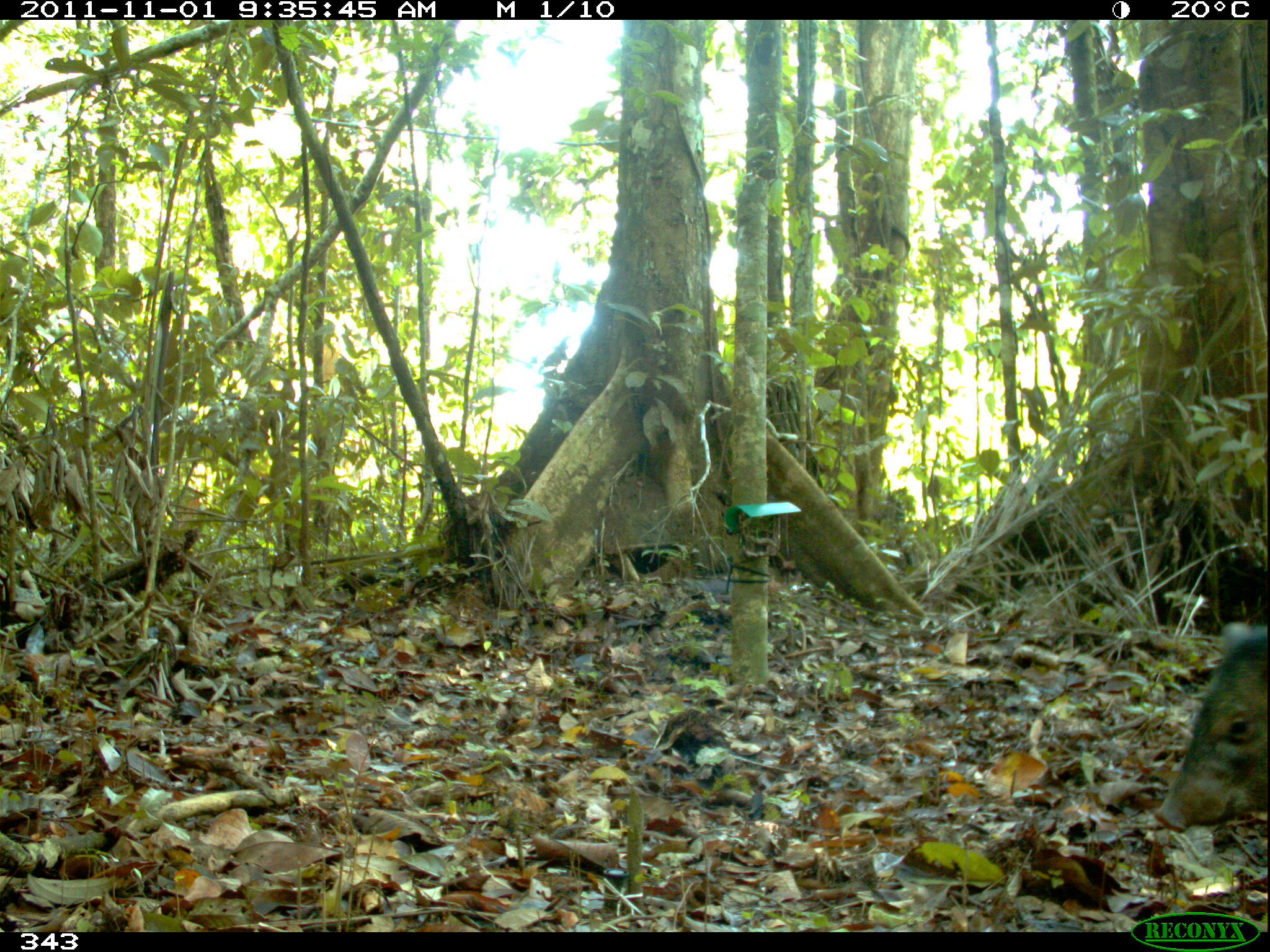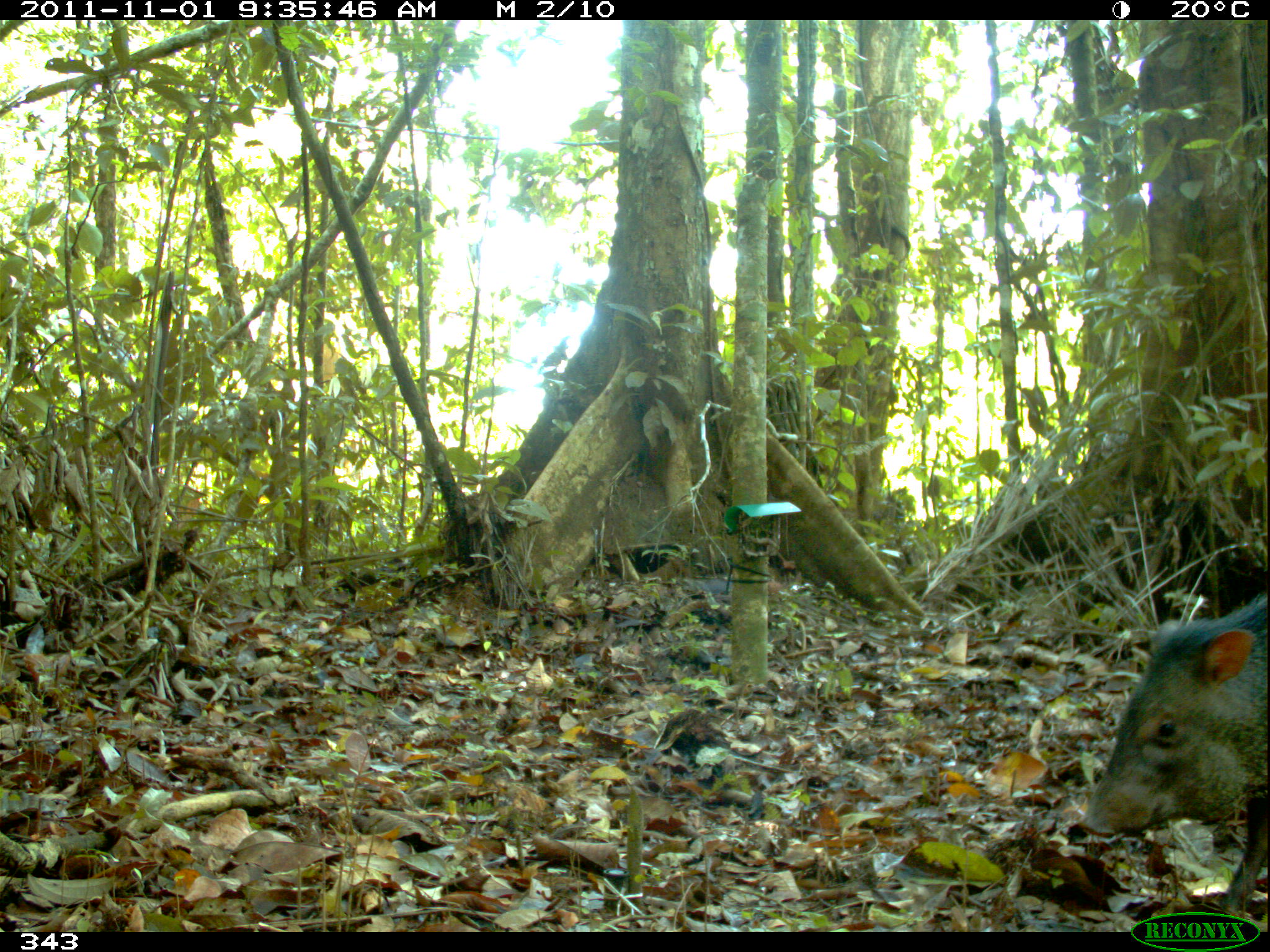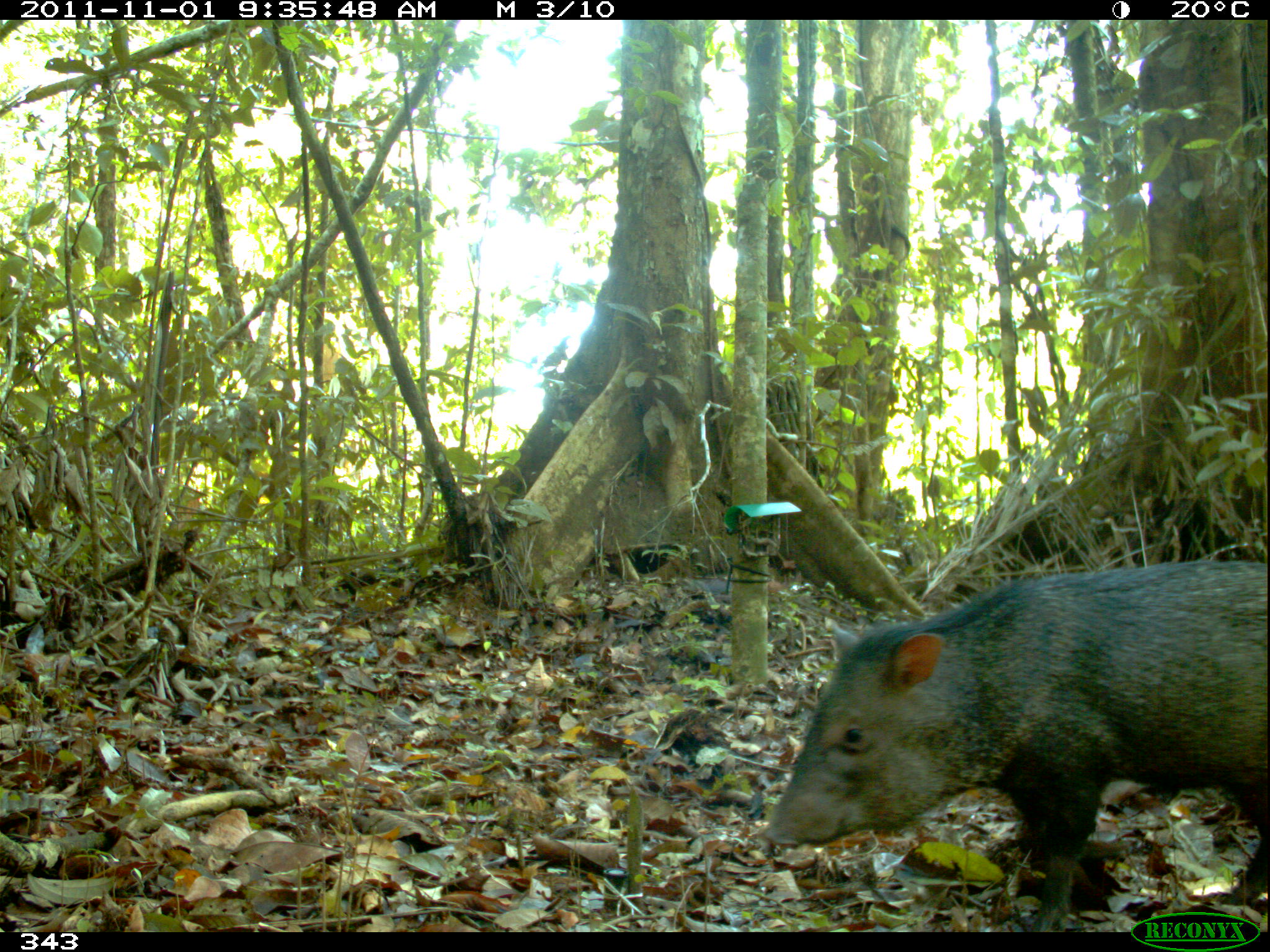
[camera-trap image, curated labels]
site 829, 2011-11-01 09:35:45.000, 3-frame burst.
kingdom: Animalia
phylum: Chordata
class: Mammalia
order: Artiodactyla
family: Tayassuidae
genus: Pecari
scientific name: Pecari tajacu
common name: collared peccary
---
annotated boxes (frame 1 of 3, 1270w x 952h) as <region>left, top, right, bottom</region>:
pecari tajacu: <region>1154, 621, 1268, 833</region>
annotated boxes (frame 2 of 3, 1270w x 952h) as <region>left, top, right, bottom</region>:
pecari tajacu: <region>1077, 590, 1270, 932</region>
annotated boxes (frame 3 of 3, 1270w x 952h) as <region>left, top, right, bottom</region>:
pecari tajacu: <region>756, 559, 1270, 932</region>